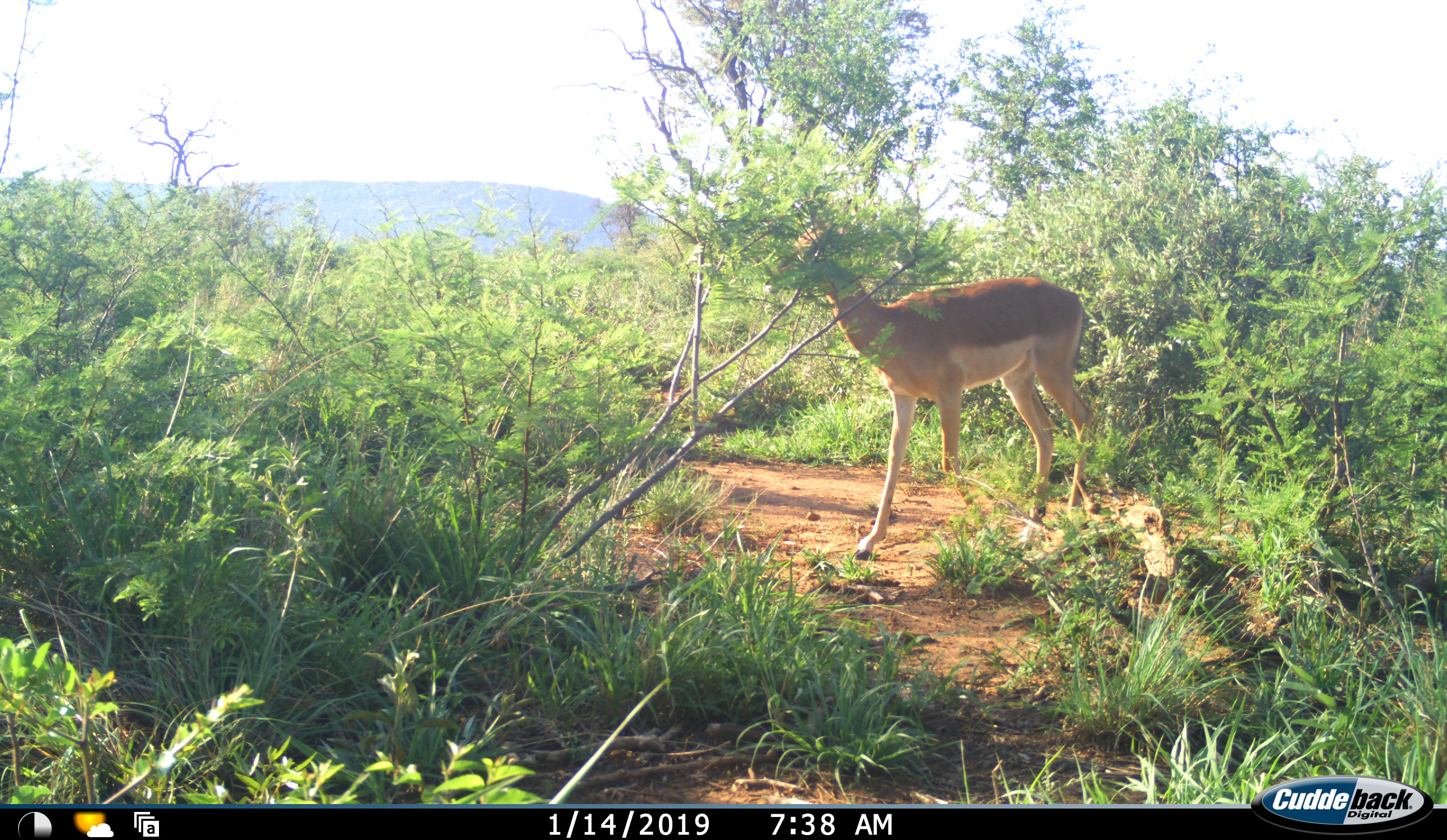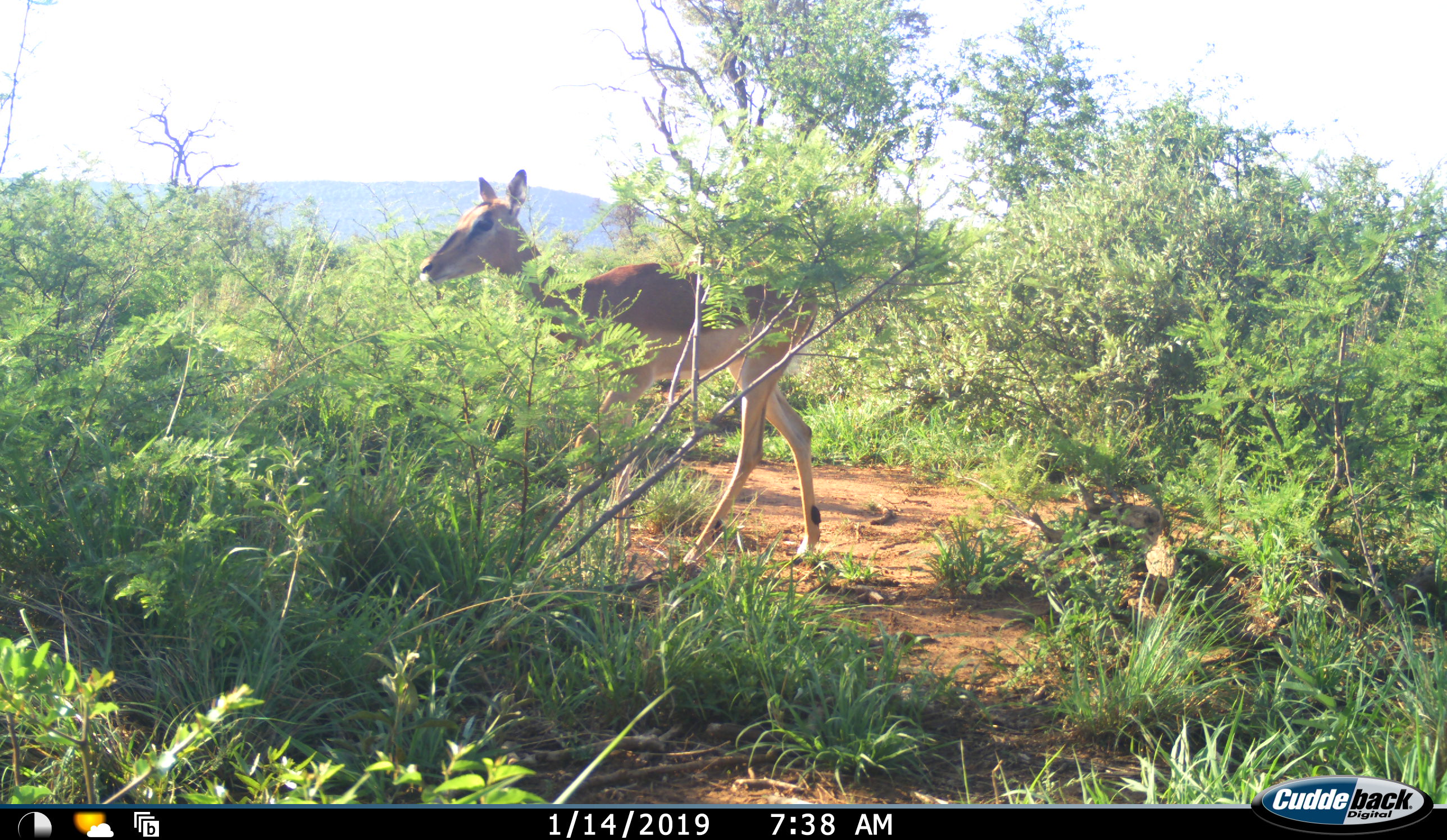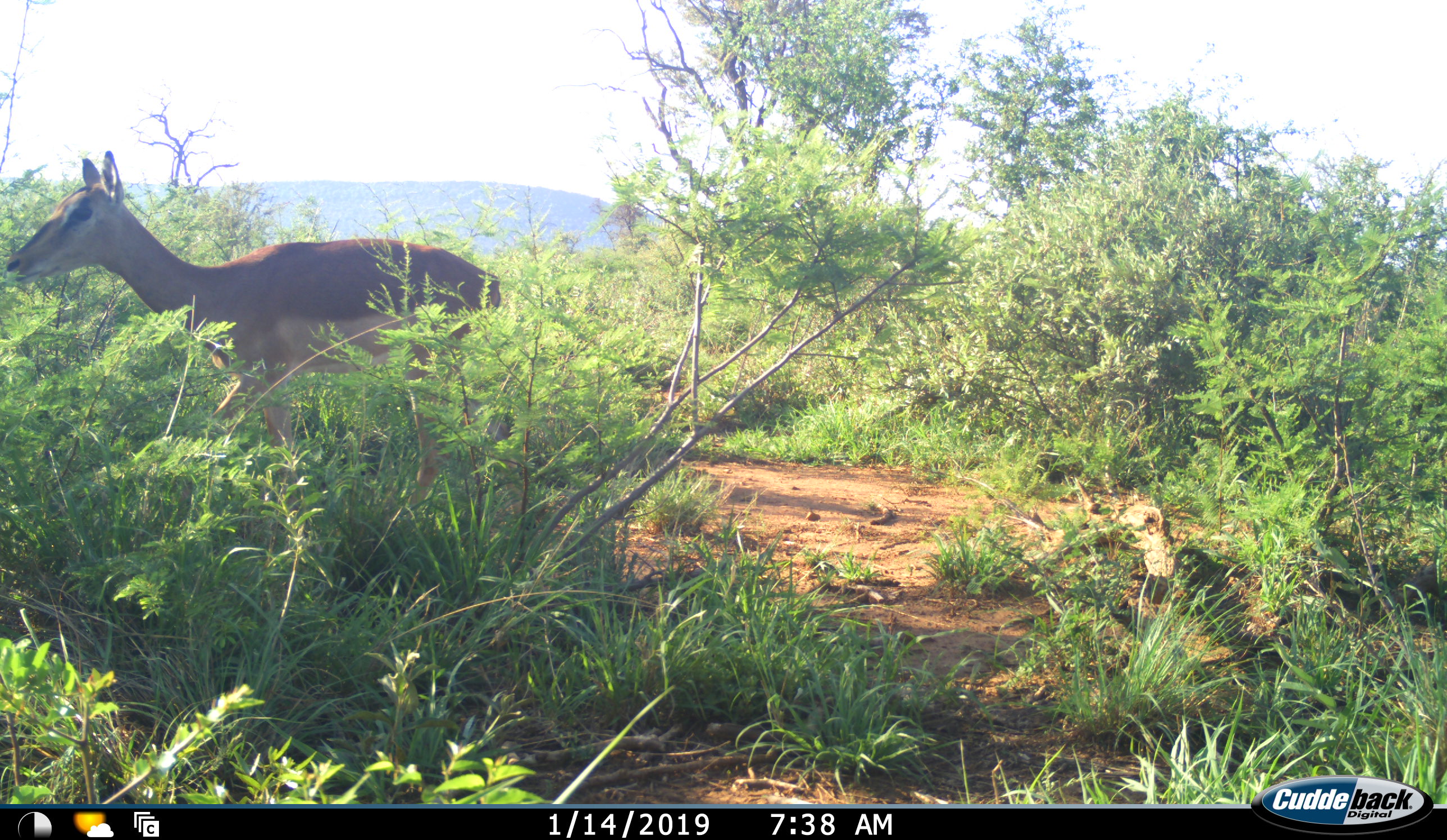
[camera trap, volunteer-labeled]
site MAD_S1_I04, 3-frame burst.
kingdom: Animalia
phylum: Chordata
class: Mammalia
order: Artiodactyla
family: Bovidae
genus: Aepyceros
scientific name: Aepyceros melampus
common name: impala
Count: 1.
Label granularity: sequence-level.